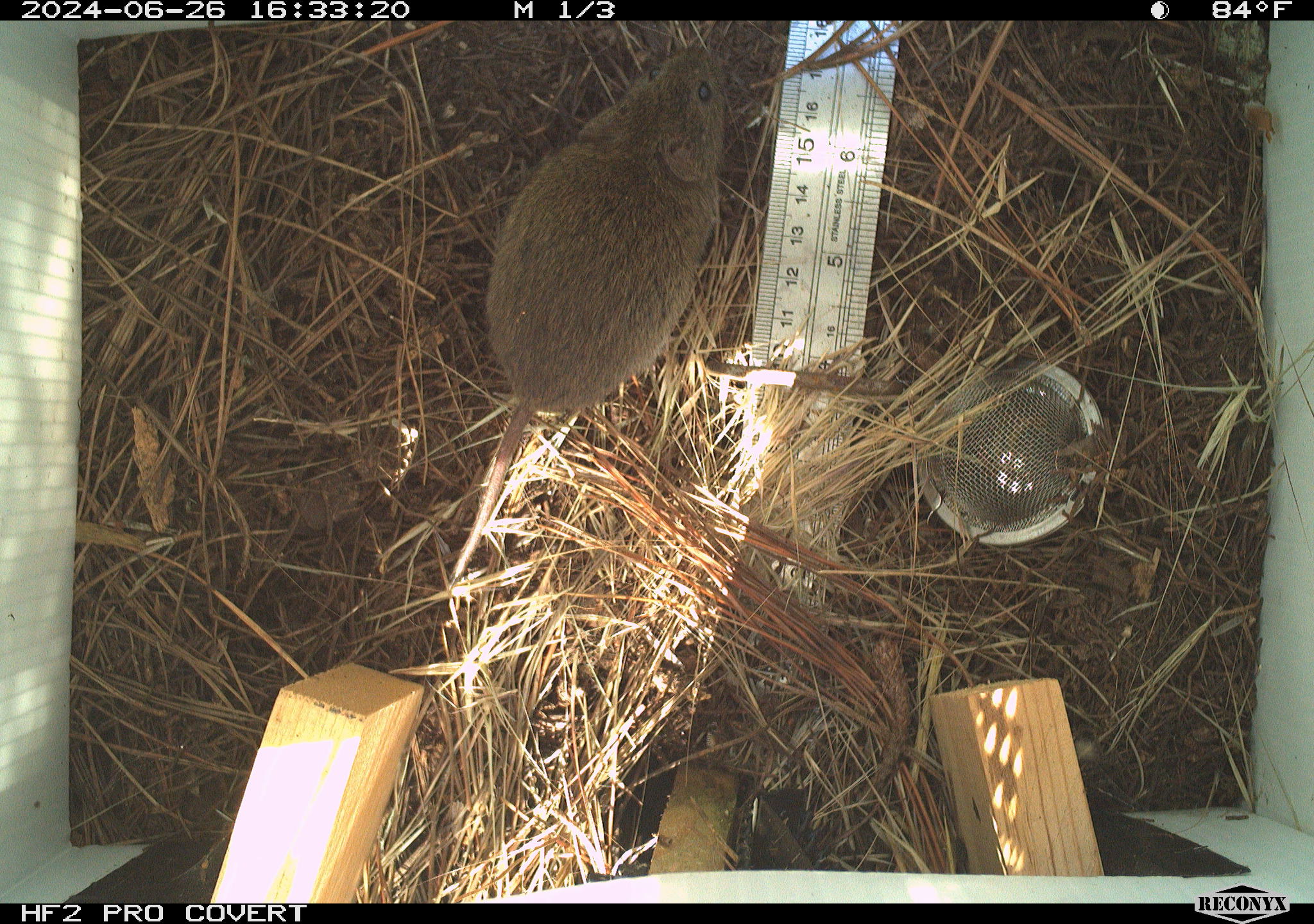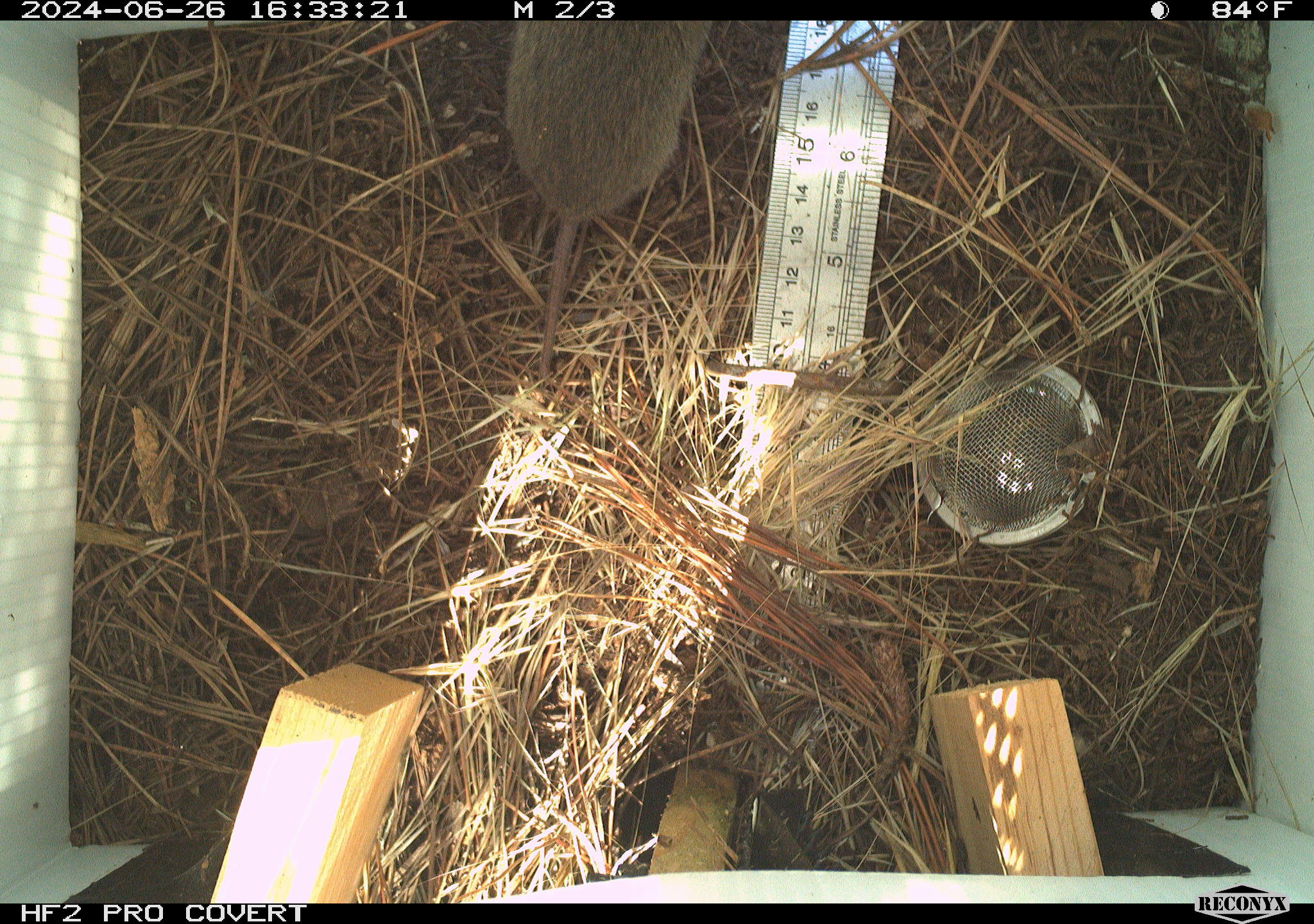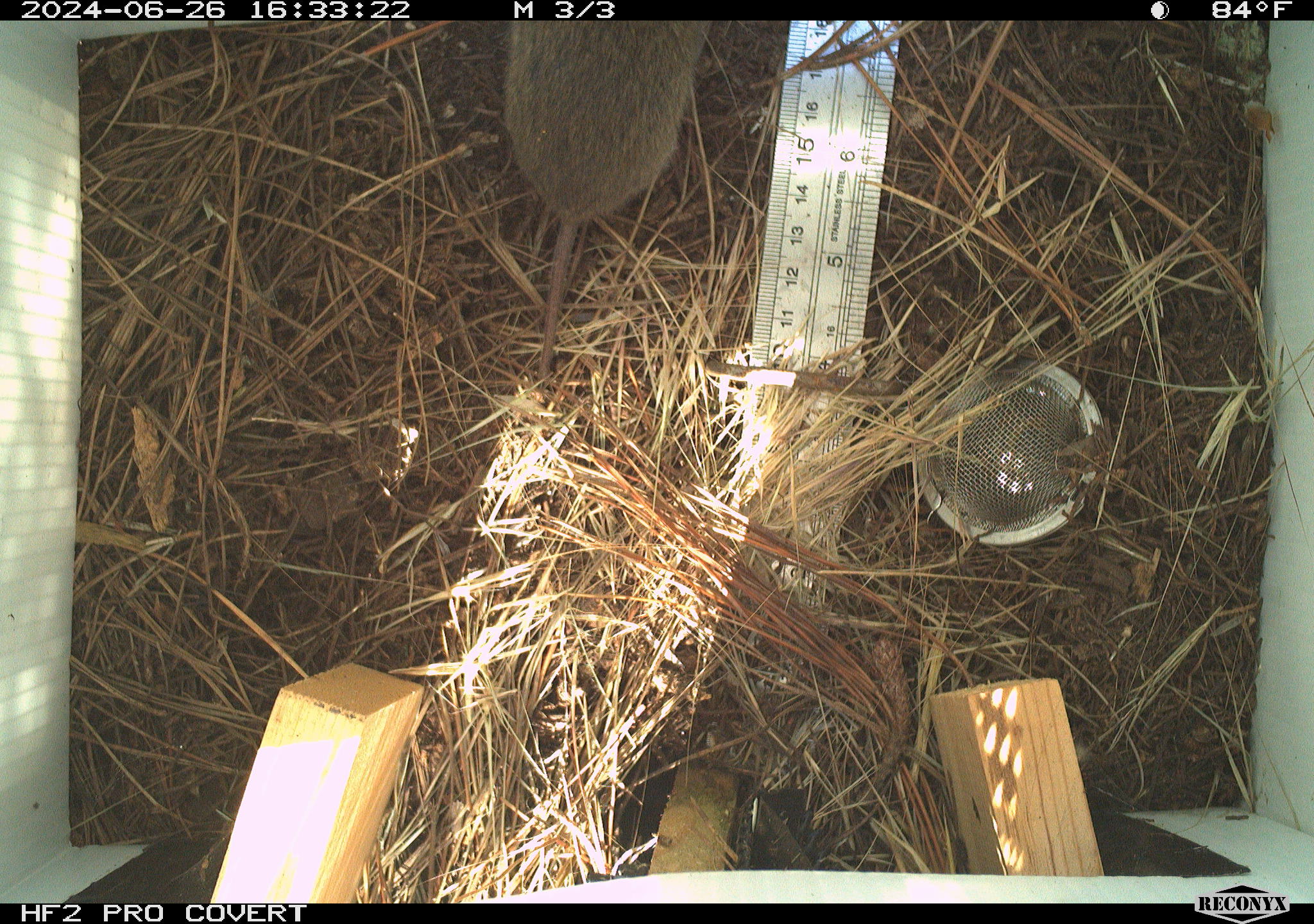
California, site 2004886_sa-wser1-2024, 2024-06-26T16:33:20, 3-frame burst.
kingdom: Animalia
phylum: Chordata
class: Mammalia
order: Rodentia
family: Cricetidae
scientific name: Arvicolinae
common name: voles, lemmings, and muskrats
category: arvicolinae subfamily